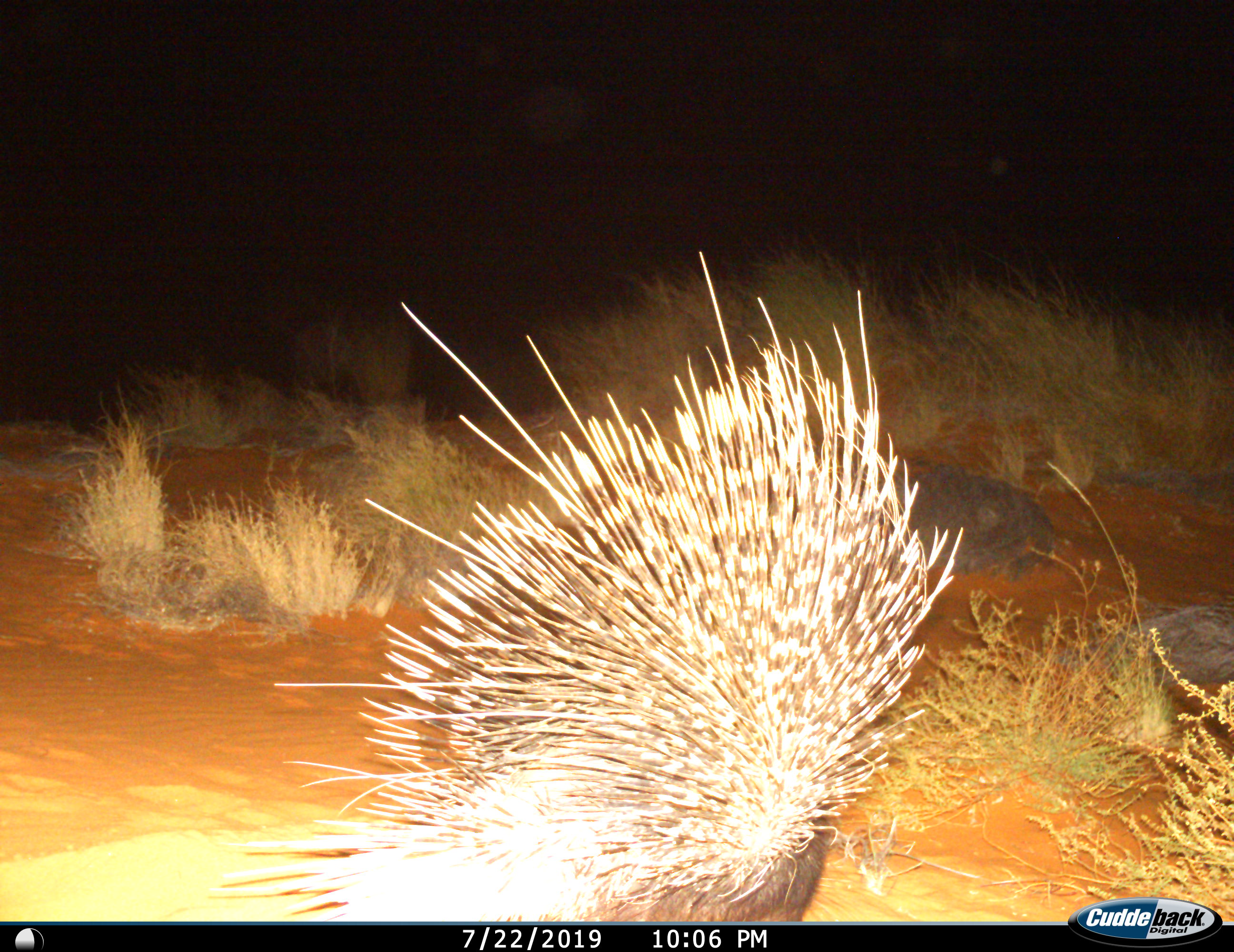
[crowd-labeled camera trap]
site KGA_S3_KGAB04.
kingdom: Animalia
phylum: Chordata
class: Mammalia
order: Rodentia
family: Hystricidae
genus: Hystrix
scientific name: Hystrix cristata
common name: crested porcupine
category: porcupine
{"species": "porcupine (crested porcupine) (Hystrix cristata)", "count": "1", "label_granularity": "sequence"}